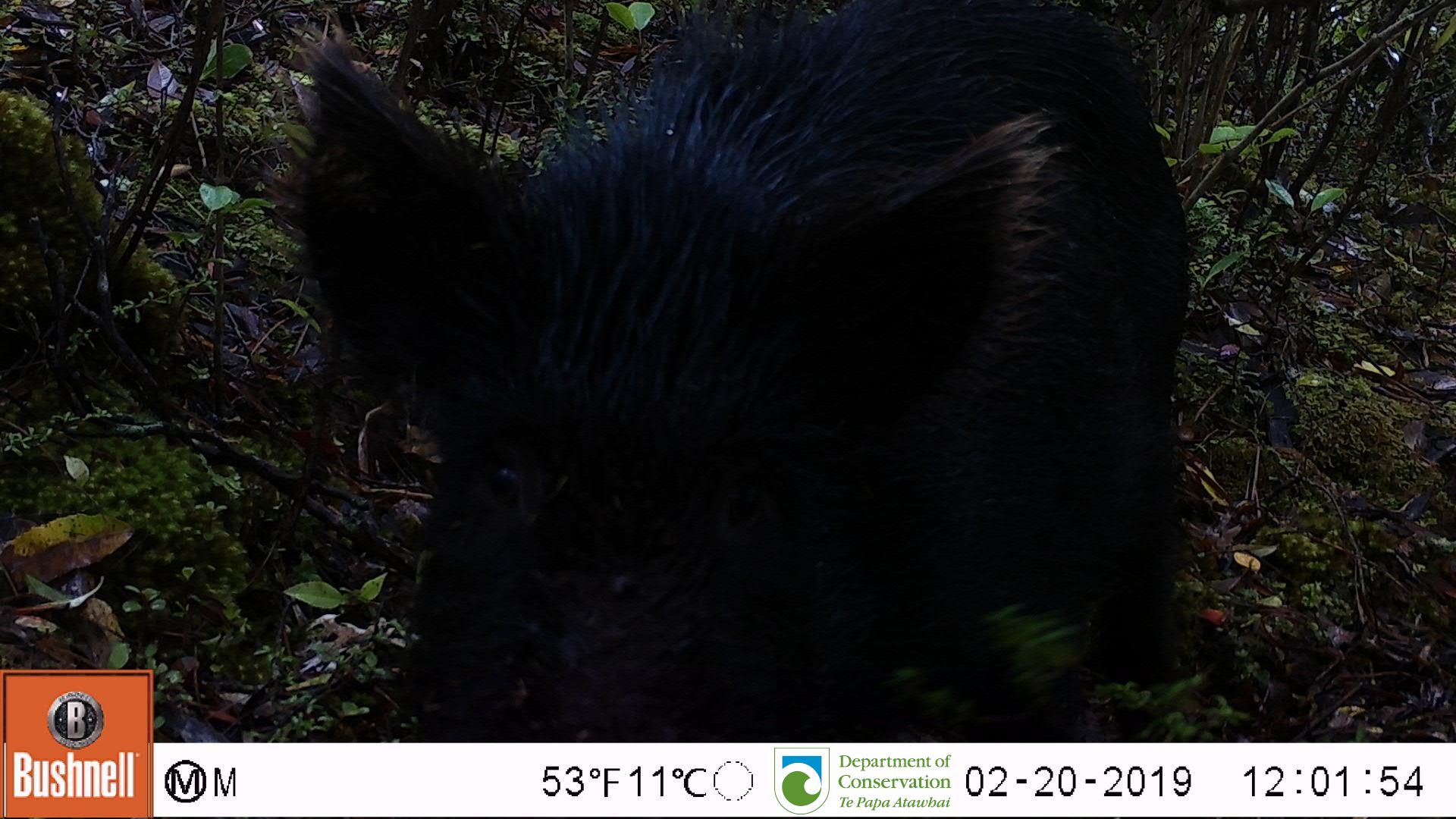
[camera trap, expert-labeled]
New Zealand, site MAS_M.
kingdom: Animalia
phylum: Chordata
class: Mammalia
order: Artiodactyla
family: Suidae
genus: Sus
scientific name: Sus scrofa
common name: pig